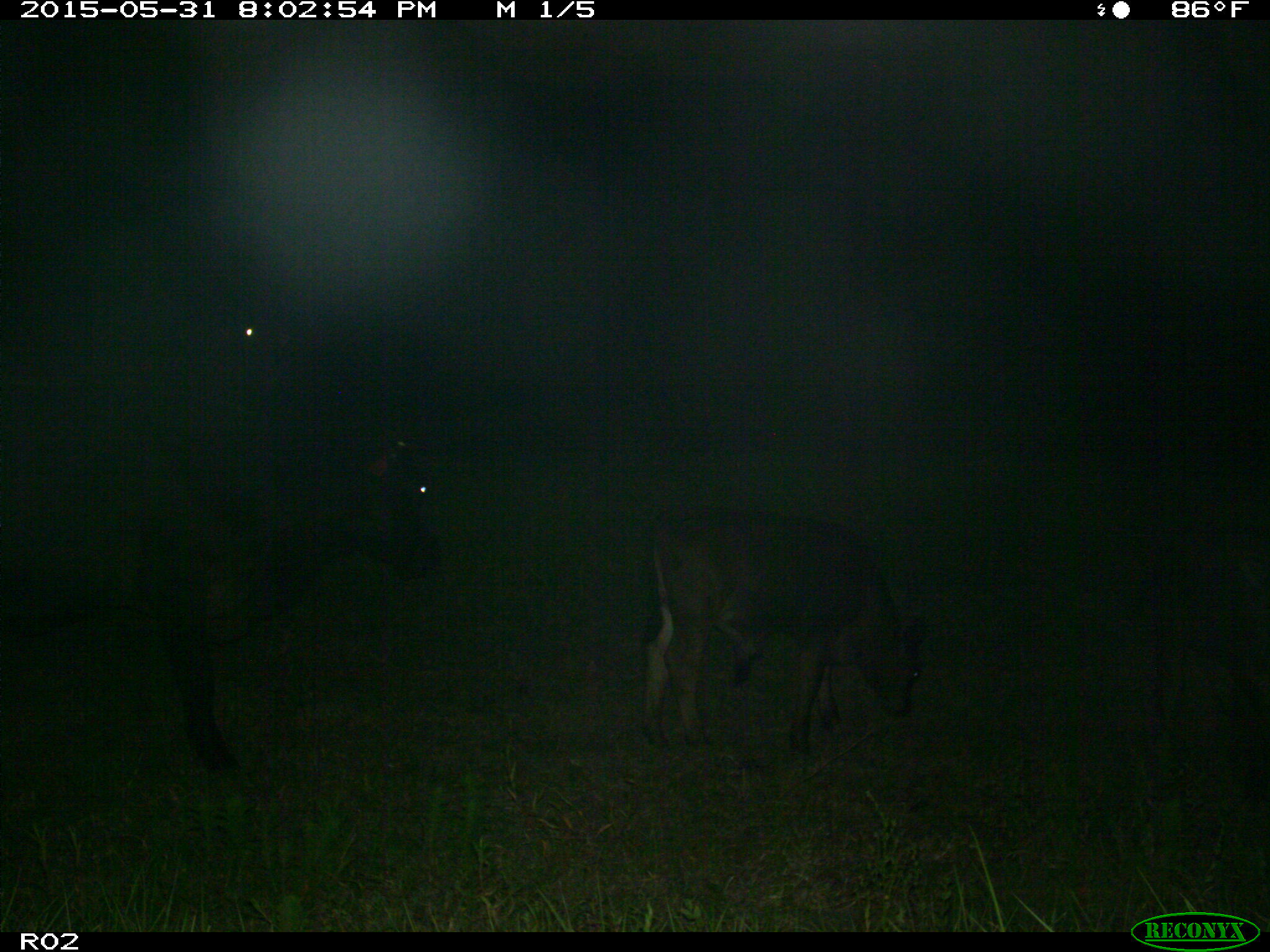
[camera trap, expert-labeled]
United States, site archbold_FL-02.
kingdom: Animalia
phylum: Chordata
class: Mammalia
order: Artiodactyla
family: Bovidae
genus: Bos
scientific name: Bos taurus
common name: domestic cow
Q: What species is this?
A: Bos taurus (domestic cow).